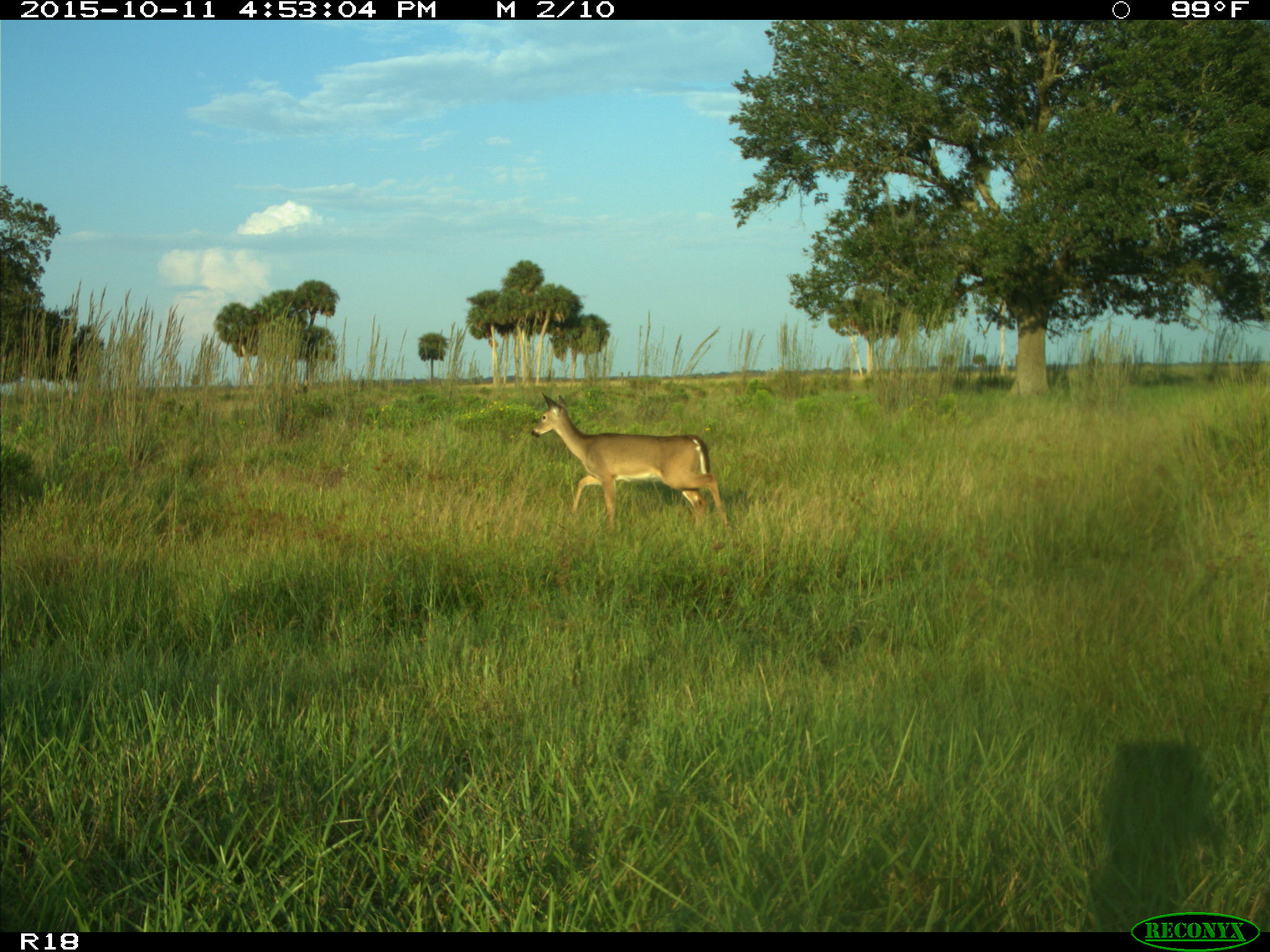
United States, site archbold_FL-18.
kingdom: Animalia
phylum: Chordata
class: Mammalia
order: Artiodactyla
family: Cervidae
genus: Odocoileus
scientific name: Odocoileus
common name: deer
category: unidentified deer